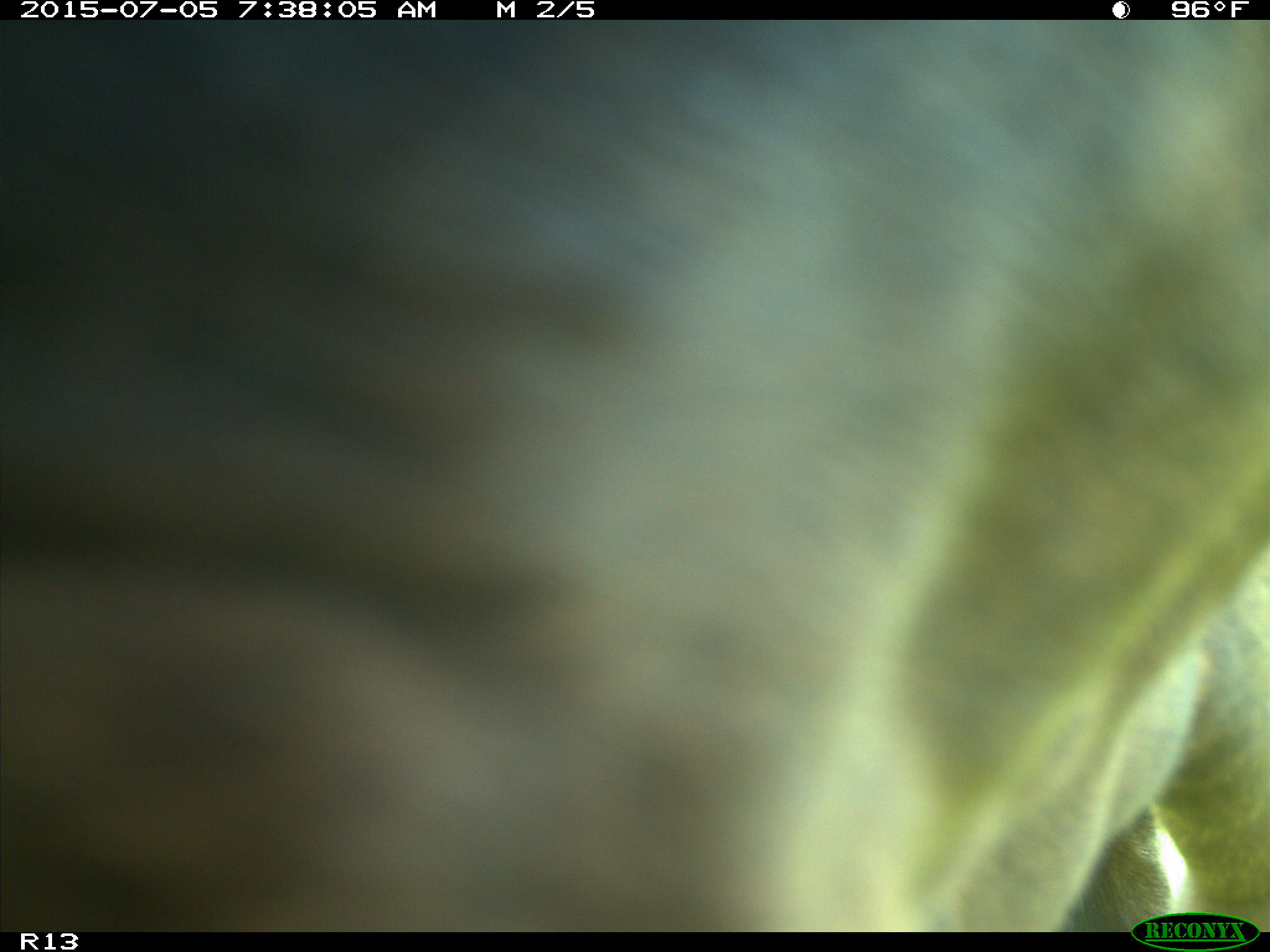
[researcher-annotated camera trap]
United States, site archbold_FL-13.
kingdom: Animalia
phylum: Chordata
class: Mammalia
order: Artiodactyla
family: Bovidae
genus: Bos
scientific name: Bos taurus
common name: domestic cow